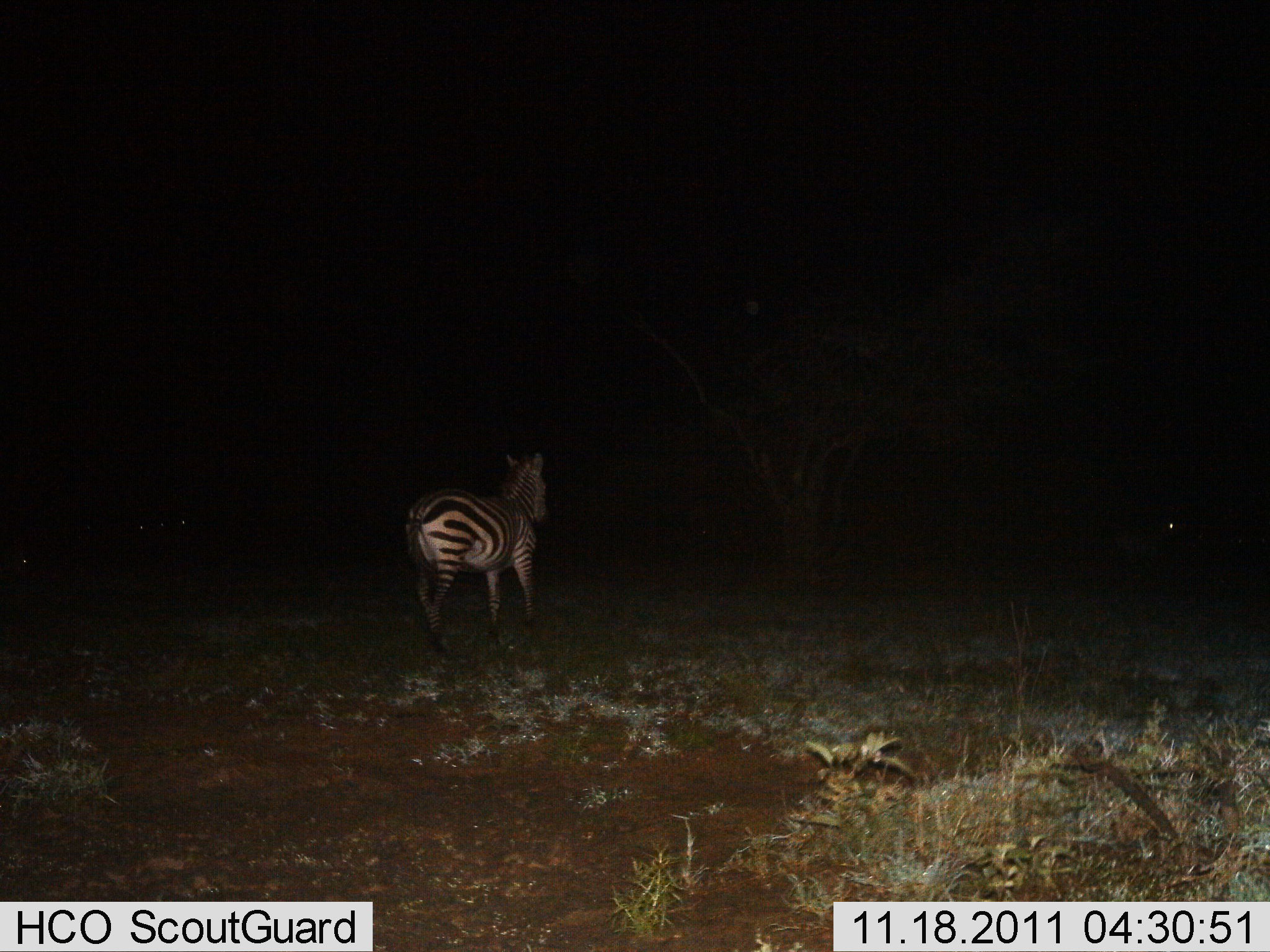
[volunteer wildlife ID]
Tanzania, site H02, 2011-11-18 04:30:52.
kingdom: Animalia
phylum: Chordata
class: Mammalia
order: Perissodactyla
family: Equidae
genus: Equus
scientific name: Equus quagga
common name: plains zebra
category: zebra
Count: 1.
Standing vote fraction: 42%.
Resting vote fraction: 0%.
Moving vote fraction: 67%.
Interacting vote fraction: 0%.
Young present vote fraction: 0%.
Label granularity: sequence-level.